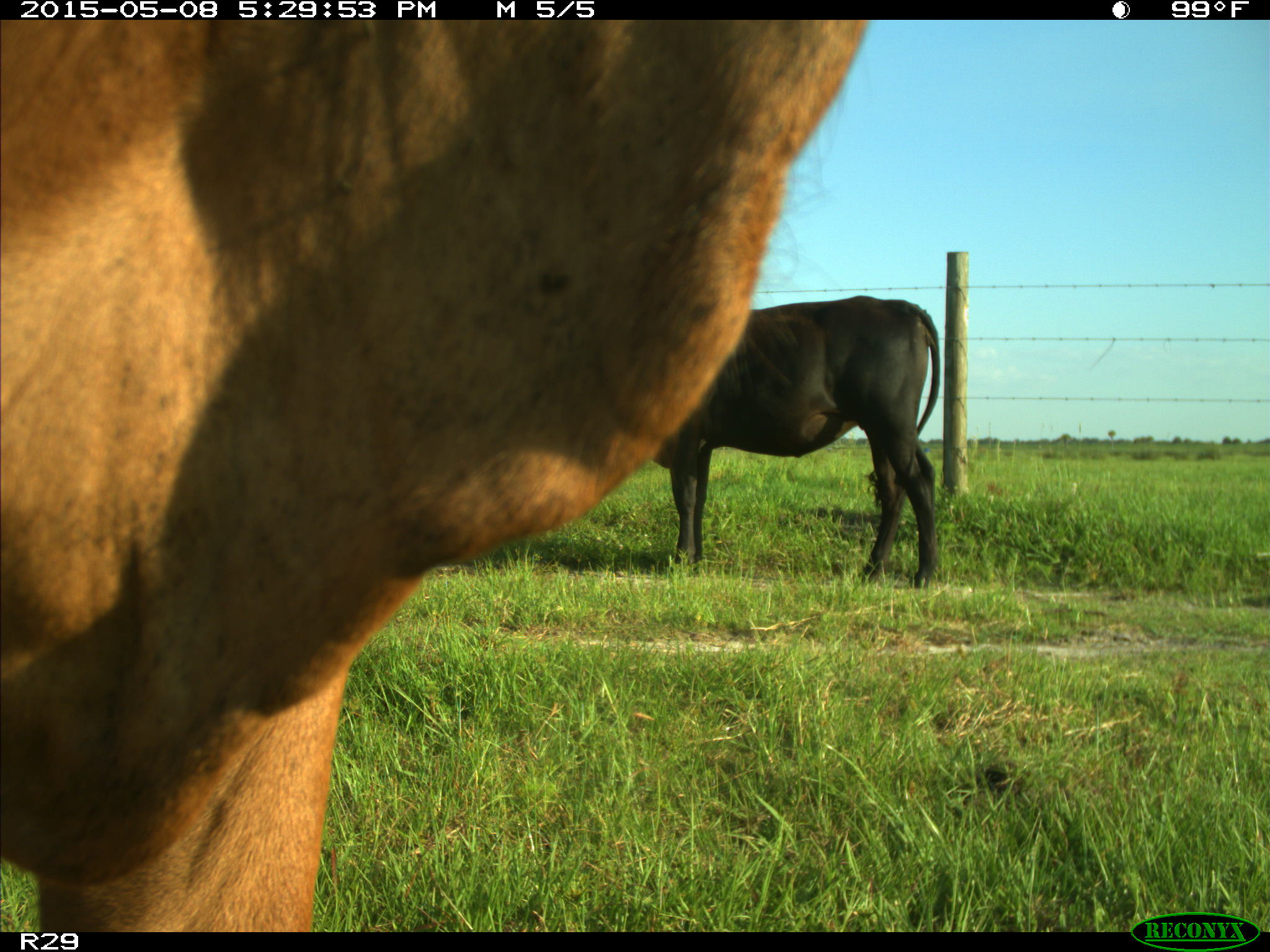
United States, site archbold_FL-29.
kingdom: Animalia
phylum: Chordata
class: Mammalia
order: Artiodactyla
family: Bovidae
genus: Bos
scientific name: Bos taurus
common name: domestic cow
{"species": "Bos taurus (domestic cow)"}